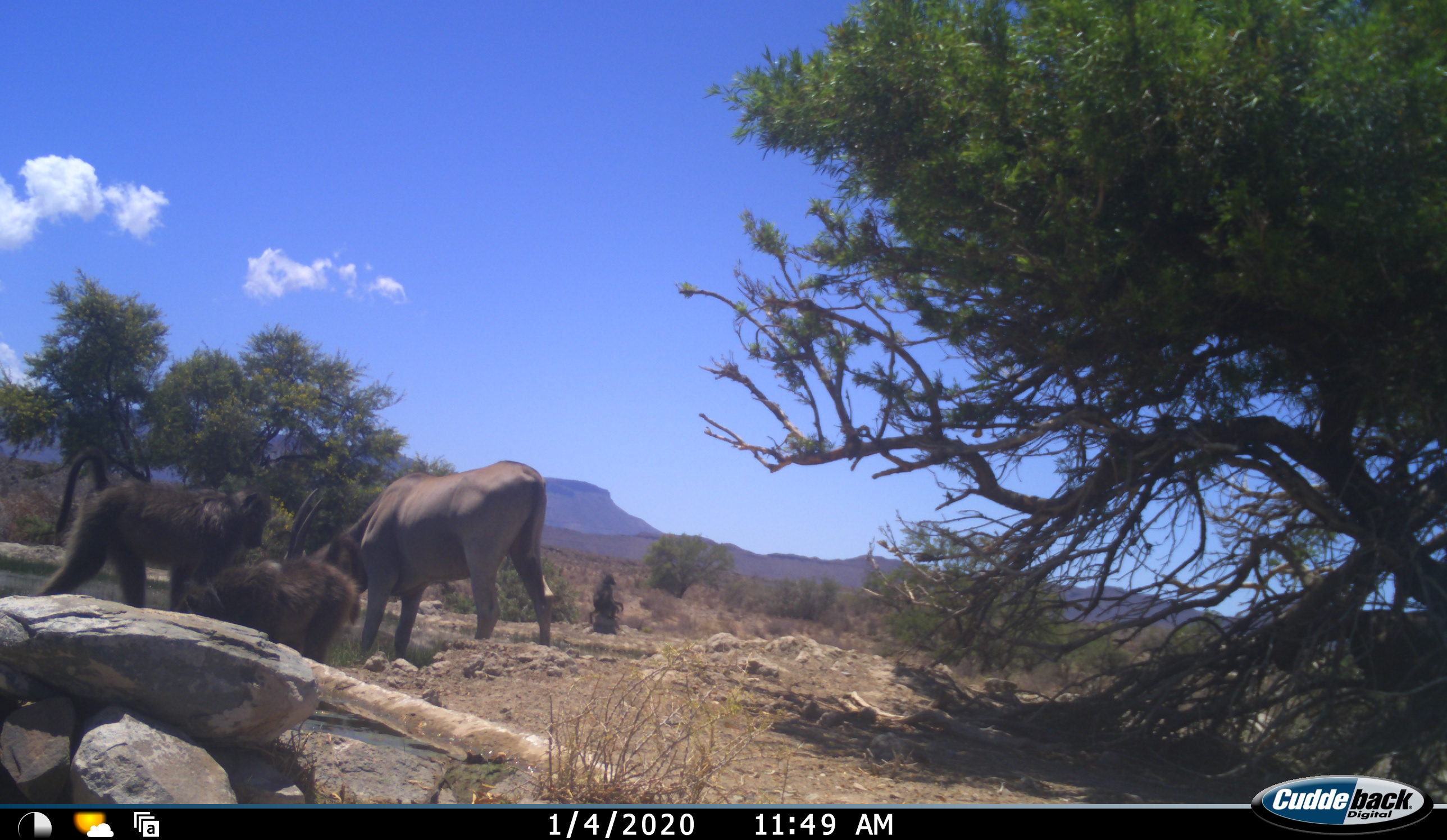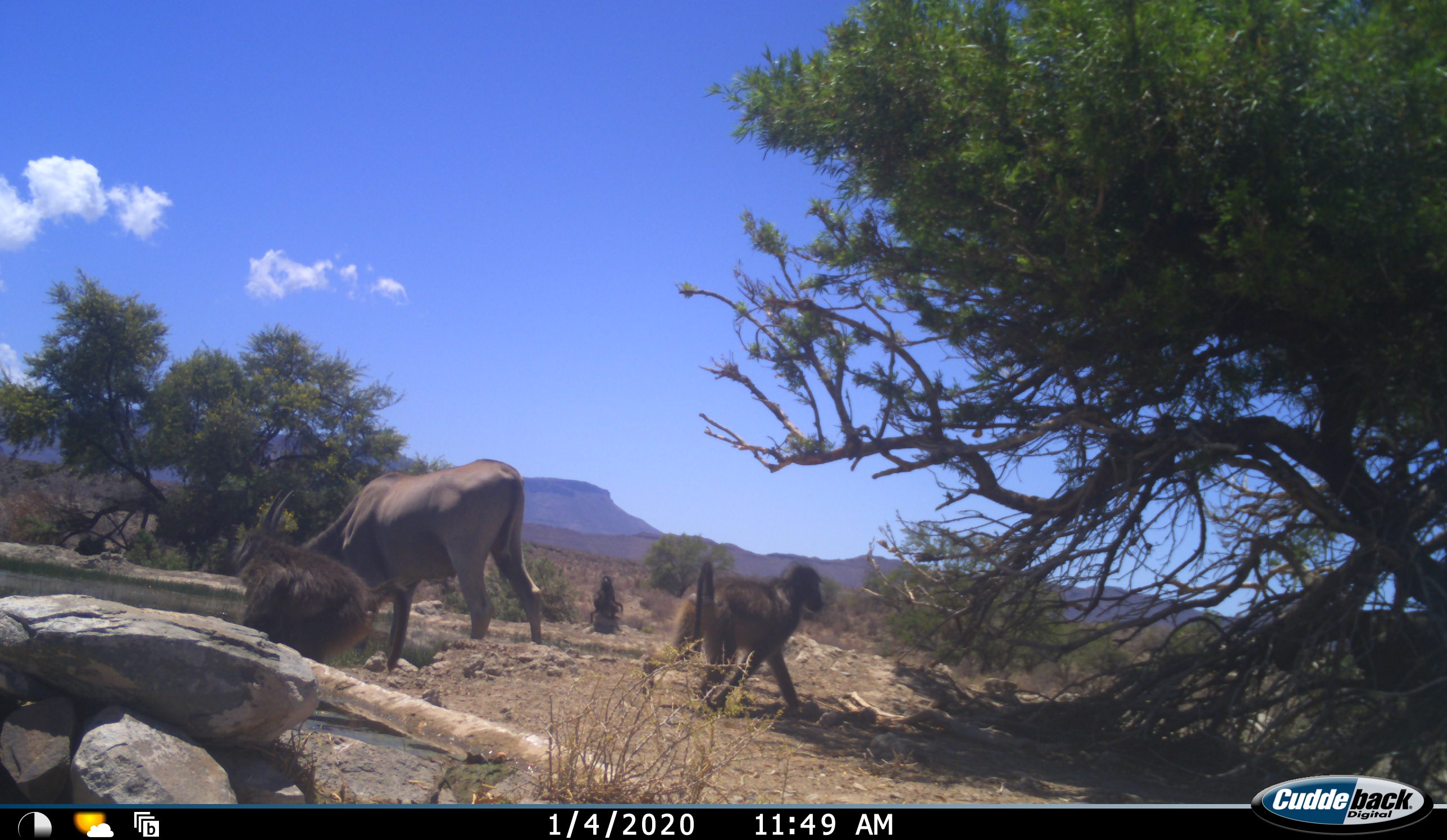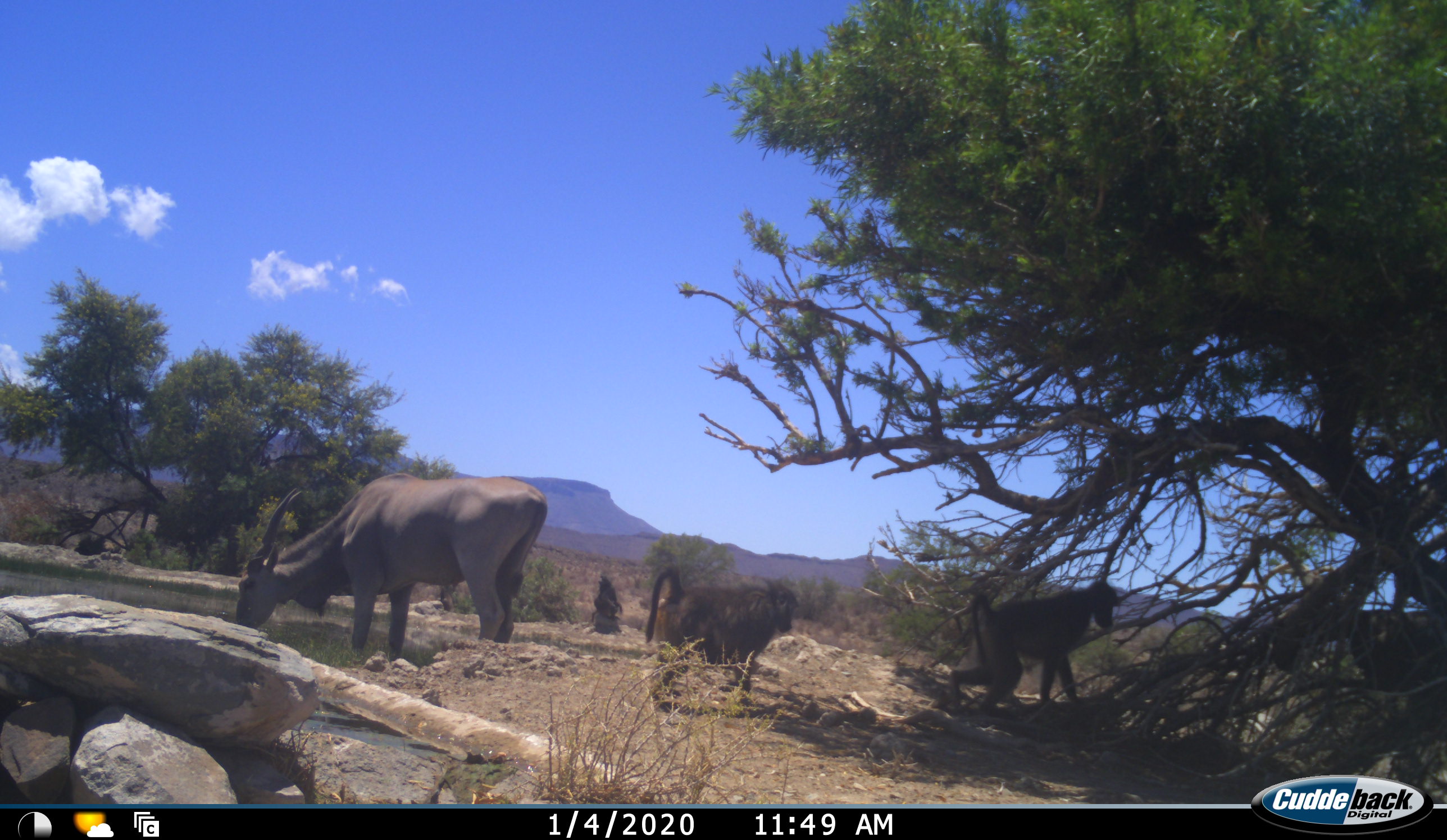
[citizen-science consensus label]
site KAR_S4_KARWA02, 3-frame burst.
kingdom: Animalia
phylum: Chordata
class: Mammalia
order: Primates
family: Cercopithecidae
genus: Papio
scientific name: Papio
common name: baboon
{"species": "baboon (Papio)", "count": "3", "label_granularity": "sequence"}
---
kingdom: Animalia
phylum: Chordata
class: Mammalia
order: Artiodactyla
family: Bovidae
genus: Tragelaphus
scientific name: Tragelaphus oryx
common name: eland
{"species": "eland (Tragelaphus oryx)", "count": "1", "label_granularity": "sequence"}